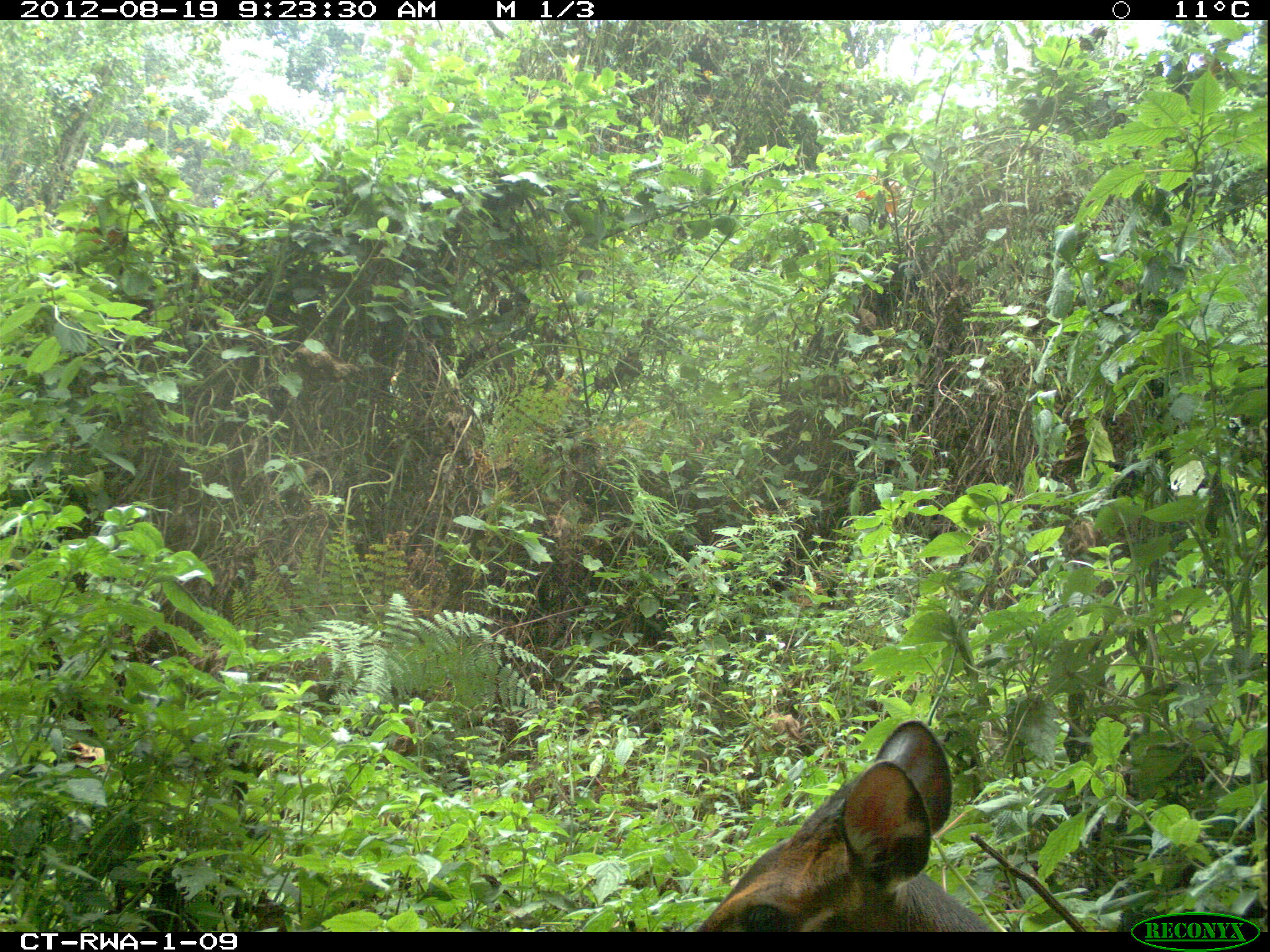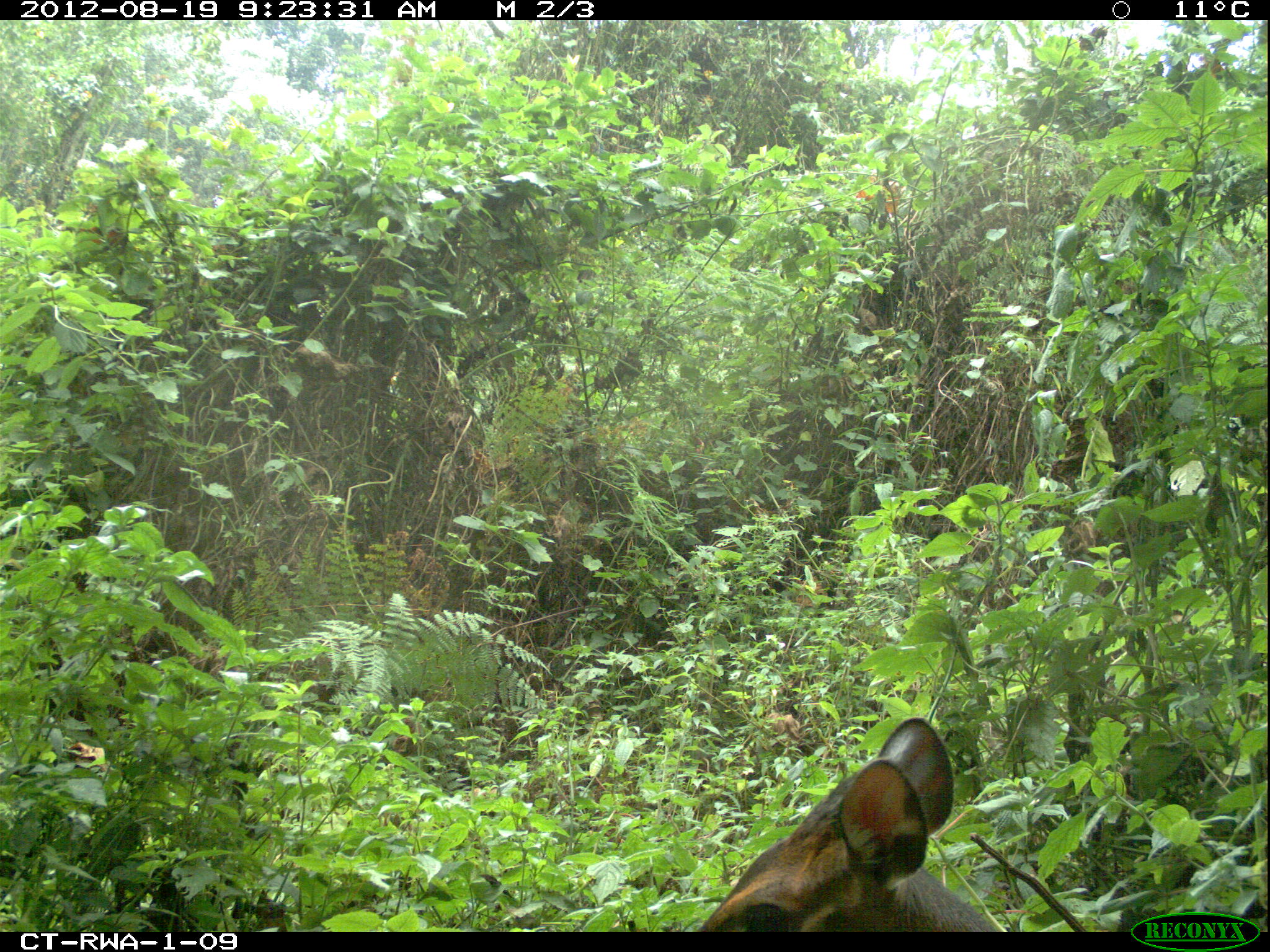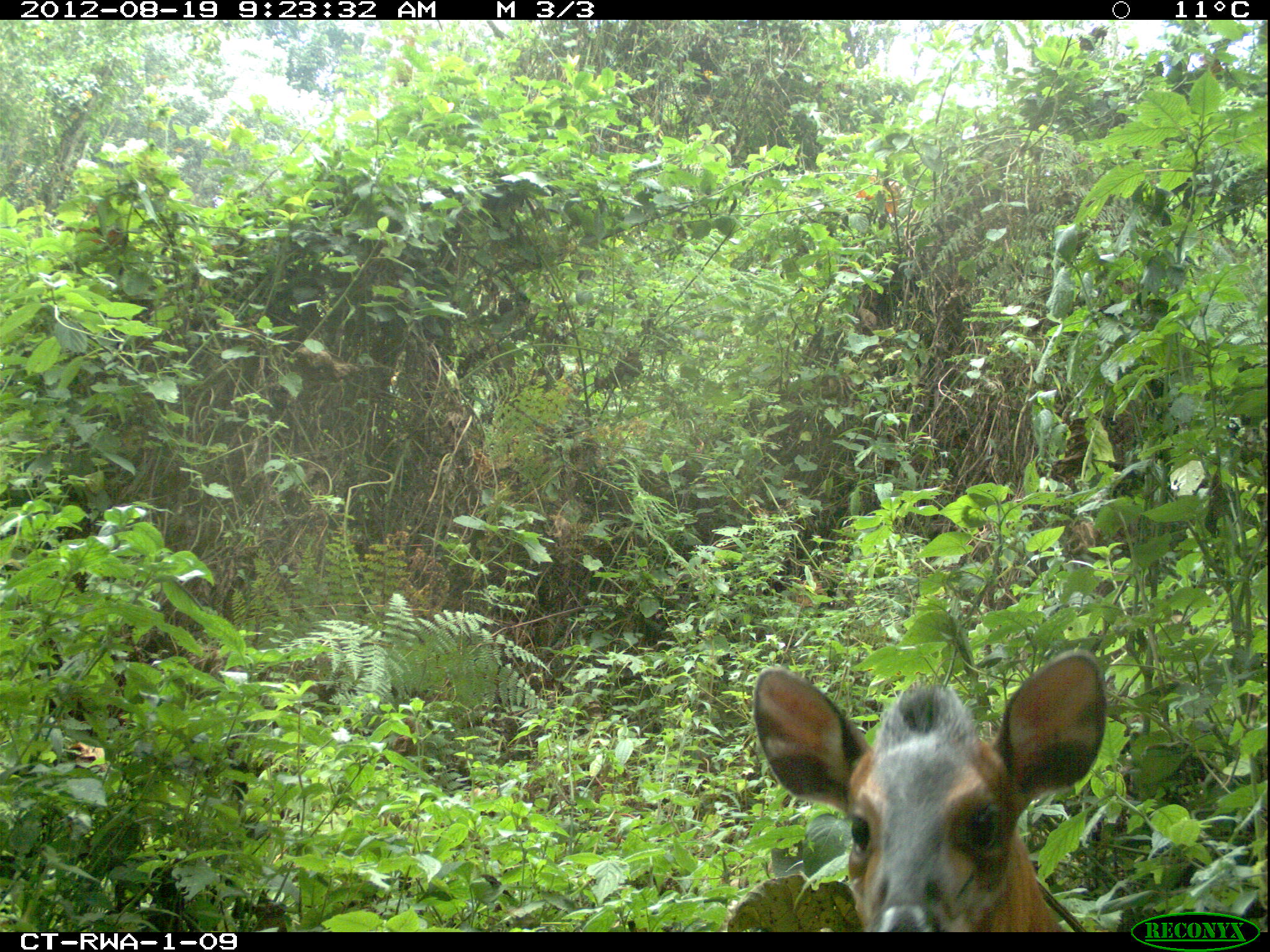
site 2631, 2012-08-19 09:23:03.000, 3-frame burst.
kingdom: Animalia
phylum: Chordata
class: Mammalia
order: Artiodactyla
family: Bovidae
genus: Cephalophus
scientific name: Cephalophus nigrifrons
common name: black-fronted duiker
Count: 1.